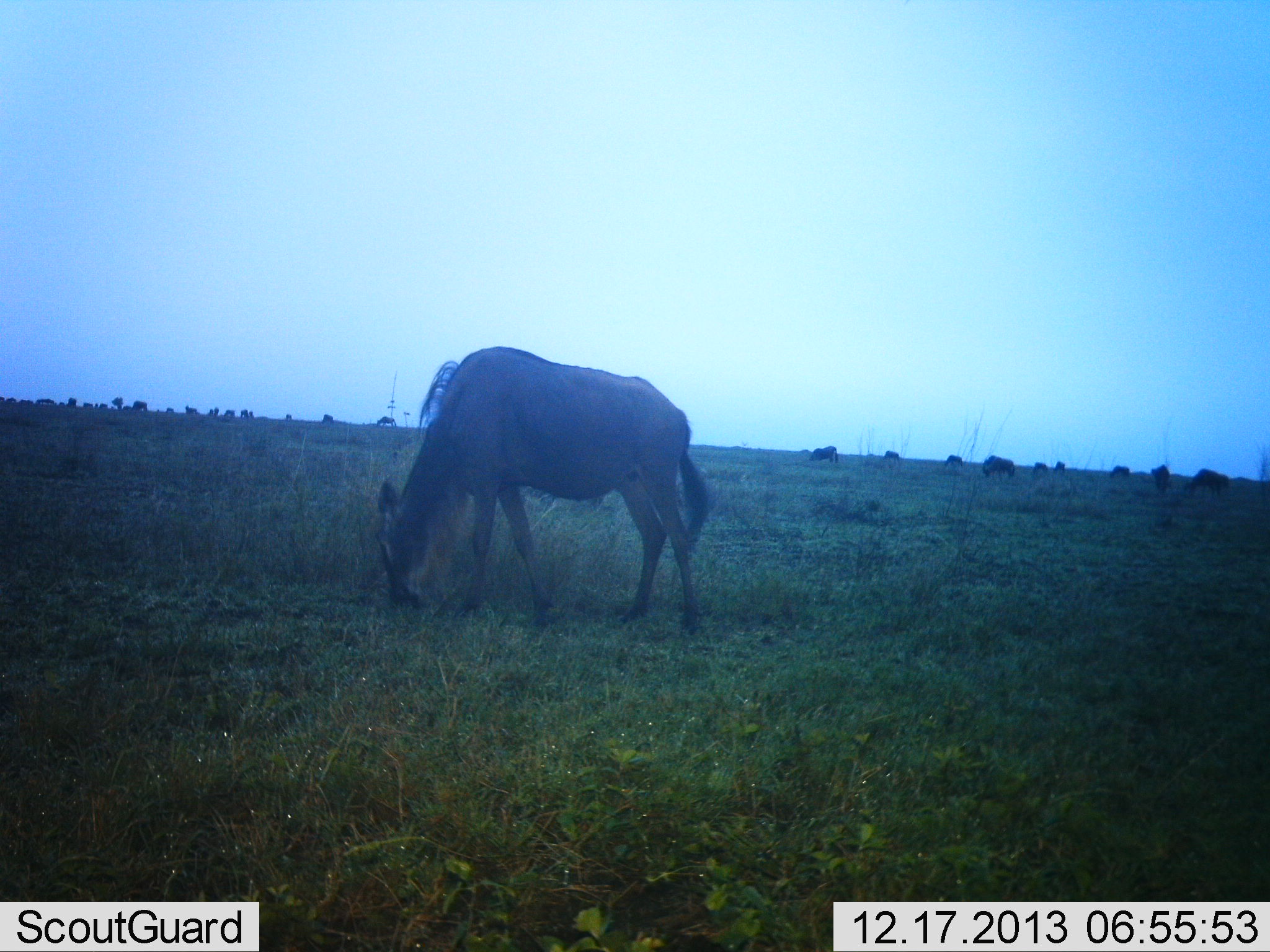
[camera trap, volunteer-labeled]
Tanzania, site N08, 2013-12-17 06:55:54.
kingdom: Animalia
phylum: Chordata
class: Mammalia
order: Artiodactyla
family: Bovidae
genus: Connochaetes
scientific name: Connochaetes taurinus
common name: blue wildebeest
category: wildebeest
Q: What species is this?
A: Wildebeest (blue wildebeest) (Connochaetes taurinus).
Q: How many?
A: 11-50.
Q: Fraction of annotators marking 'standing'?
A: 10%.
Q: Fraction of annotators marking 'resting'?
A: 0%.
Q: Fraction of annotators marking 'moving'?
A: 10%.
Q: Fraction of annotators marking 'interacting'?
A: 0%.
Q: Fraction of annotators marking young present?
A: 0%.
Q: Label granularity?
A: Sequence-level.